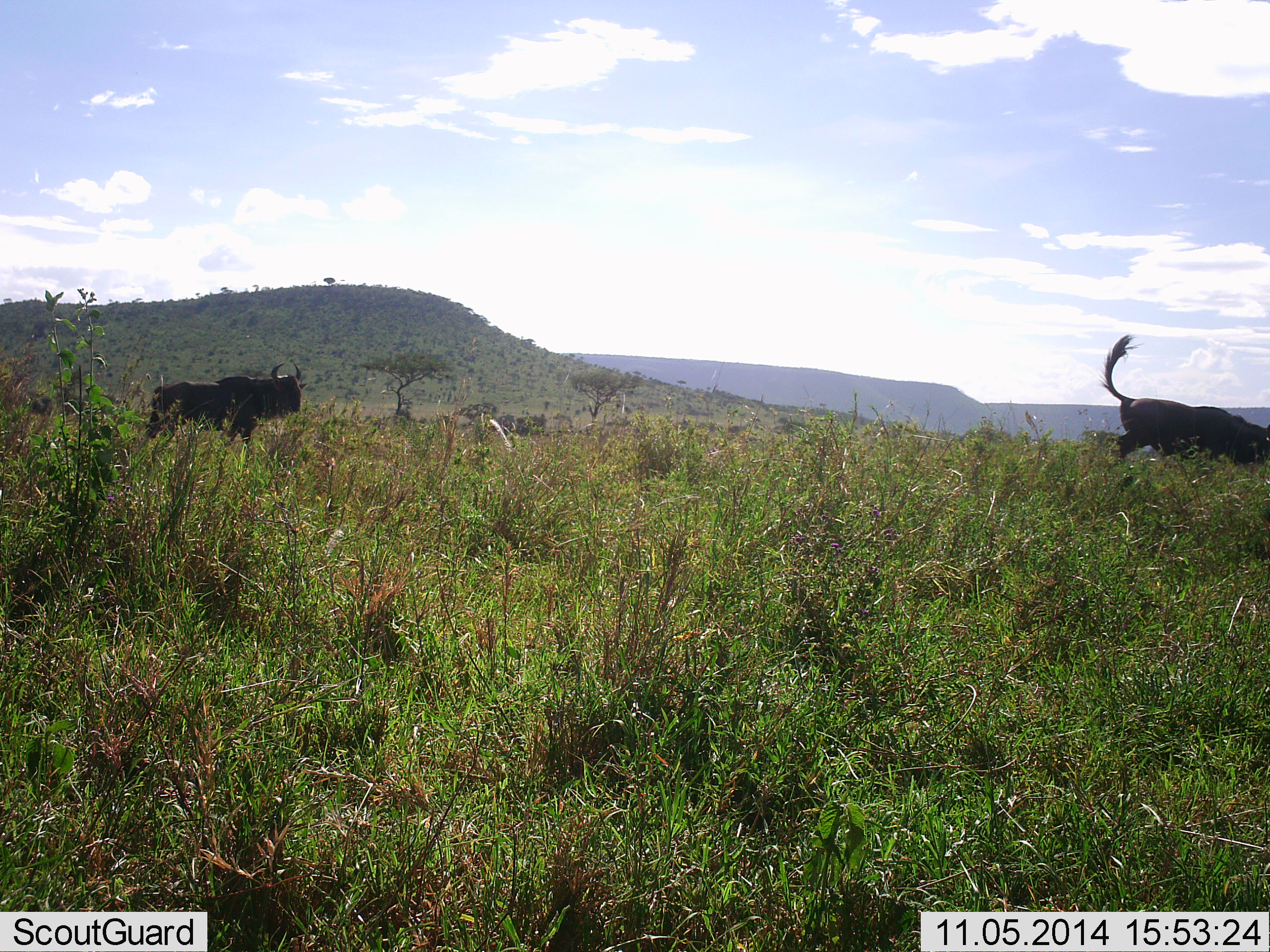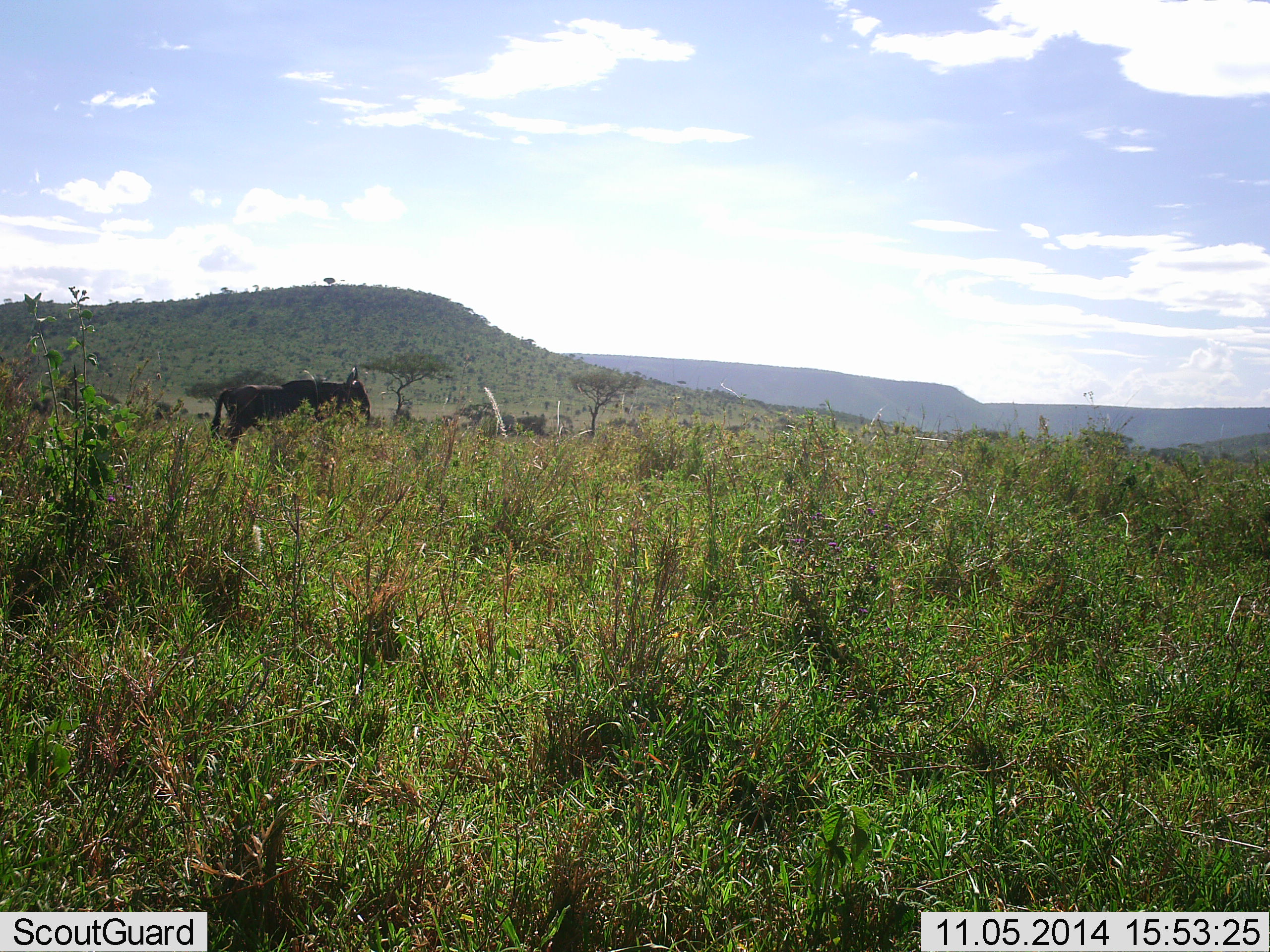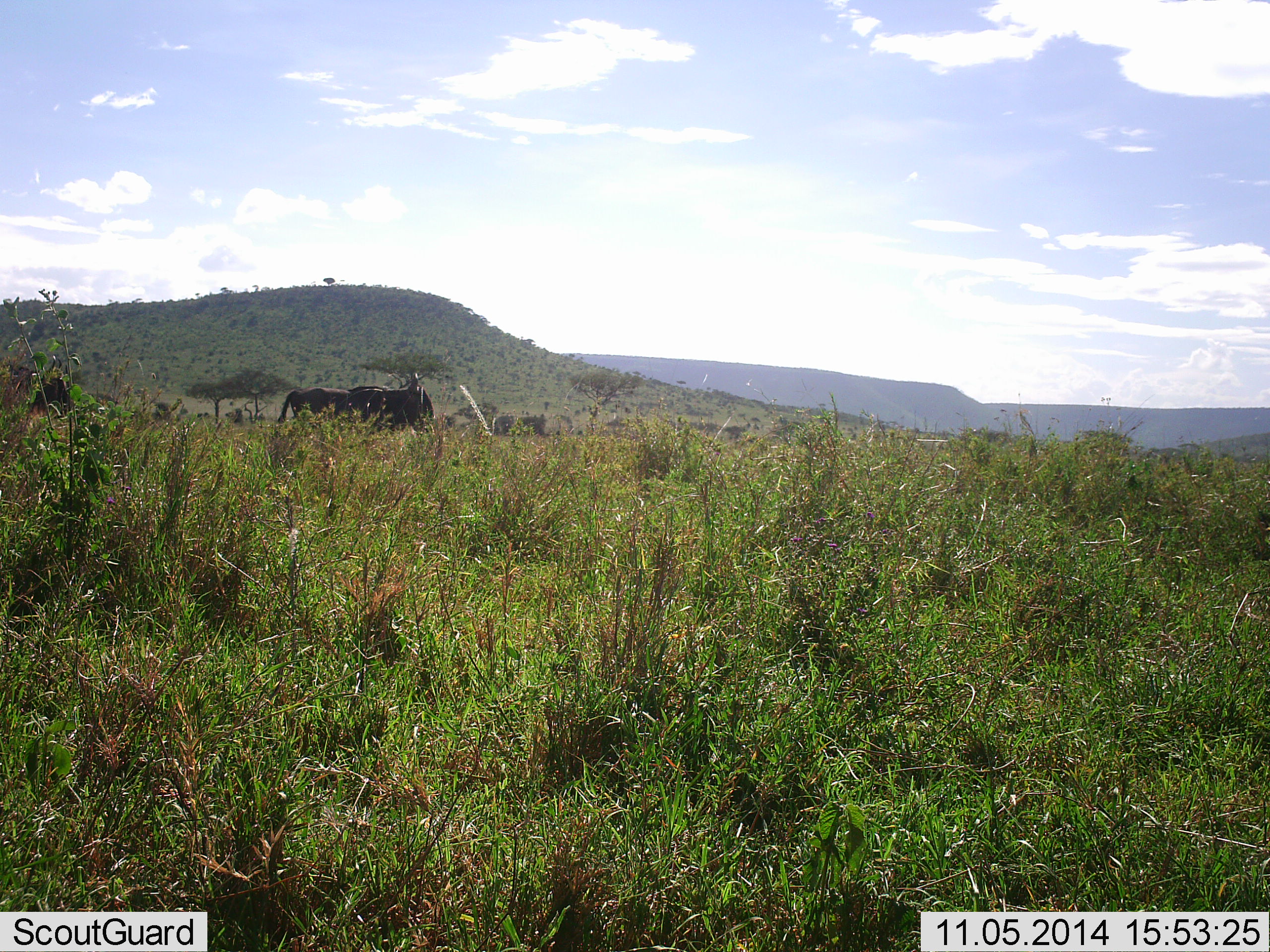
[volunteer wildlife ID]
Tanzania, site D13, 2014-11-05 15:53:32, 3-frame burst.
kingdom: Animalia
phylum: Chordata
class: Mammalia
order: Artiodactyla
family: Bovidae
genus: Connochaetes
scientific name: Connochaetes taurinus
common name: blue wildebeest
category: wildebeest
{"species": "wildebeest (blue wildebeest) (Connochaetes taurinus)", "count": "2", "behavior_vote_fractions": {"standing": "20%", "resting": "0%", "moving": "100%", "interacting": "0%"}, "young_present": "0%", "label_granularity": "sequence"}